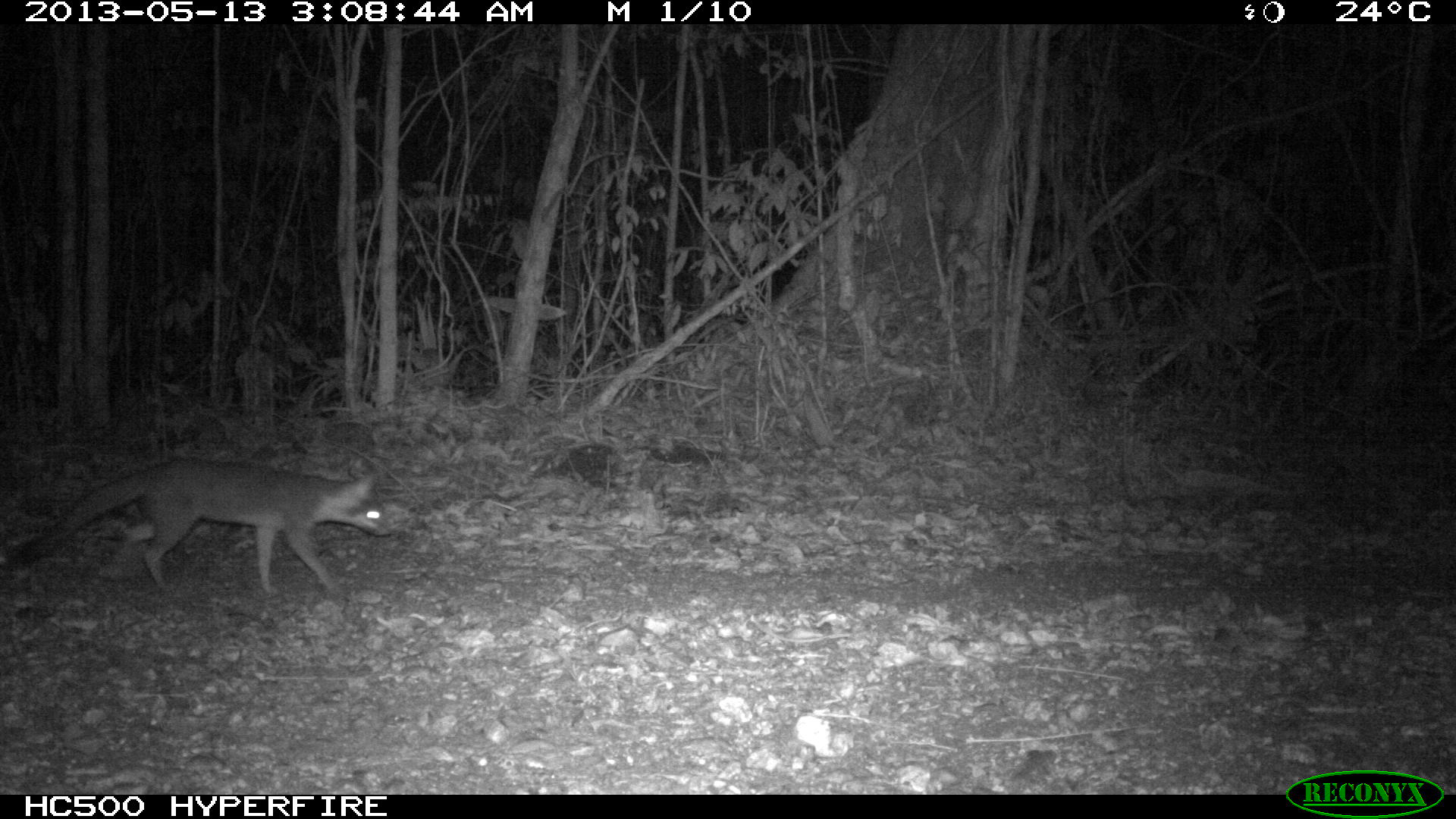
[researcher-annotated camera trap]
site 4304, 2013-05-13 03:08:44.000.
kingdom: Animalia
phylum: Chordata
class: Mammalia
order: Carnivora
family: Canidae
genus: Urocyon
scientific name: Urocyon cinereoargenteus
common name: gray fox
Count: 1.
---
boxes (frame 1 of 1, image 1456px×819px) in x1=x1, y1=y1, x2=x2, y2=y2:
urocyon cinereoargenteus: x1=1, y1=453, x2=392, y2=597